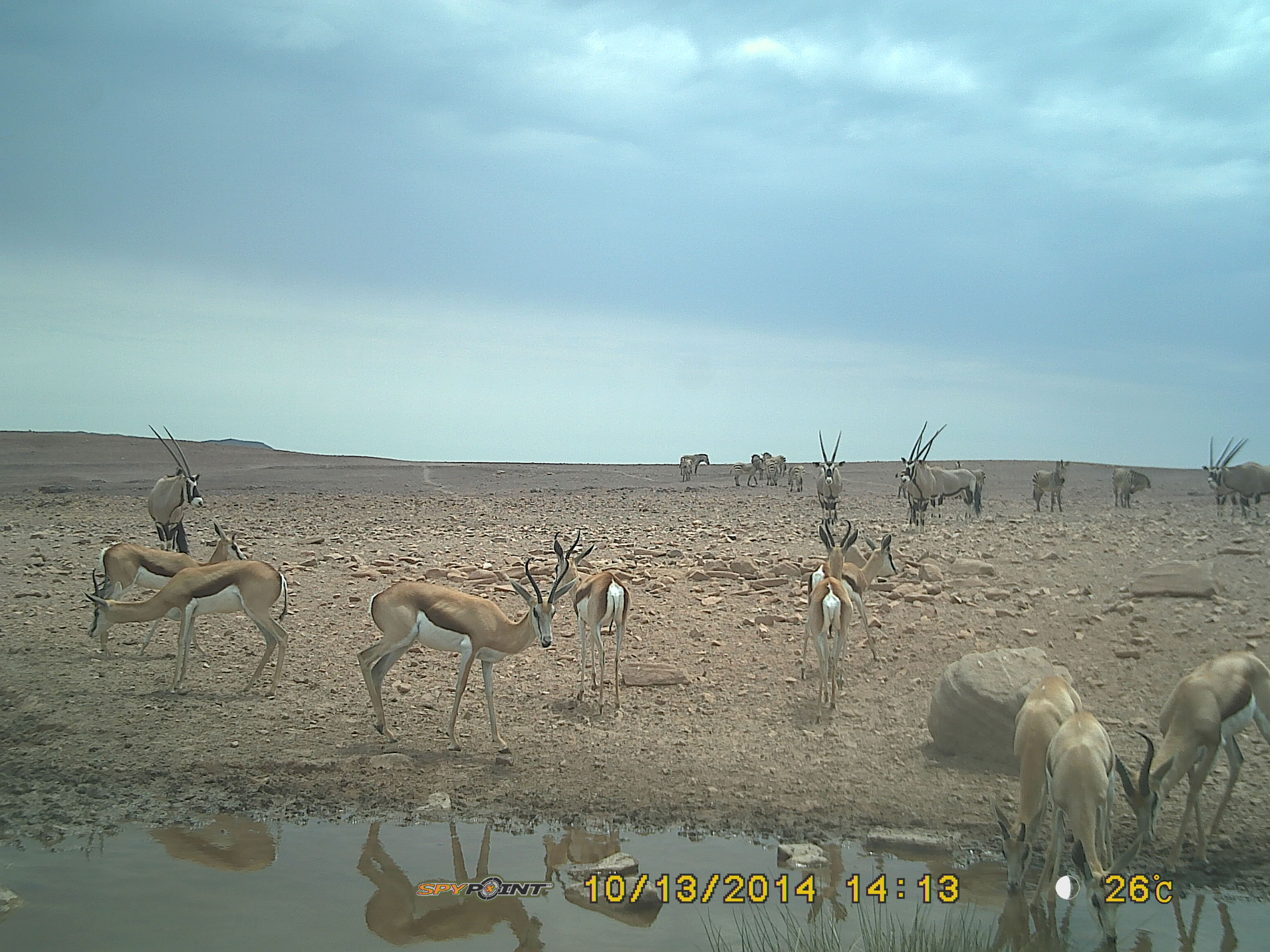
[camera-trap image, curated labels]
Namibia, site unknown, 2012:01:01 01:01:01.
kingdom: Animalia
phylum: Chordata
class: Mammalia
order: Artiodactyla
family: Bovidae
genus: Antidorcas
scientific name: Antidorcas marsupialis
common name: springbok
Antidorcas marsupialis (springbok).